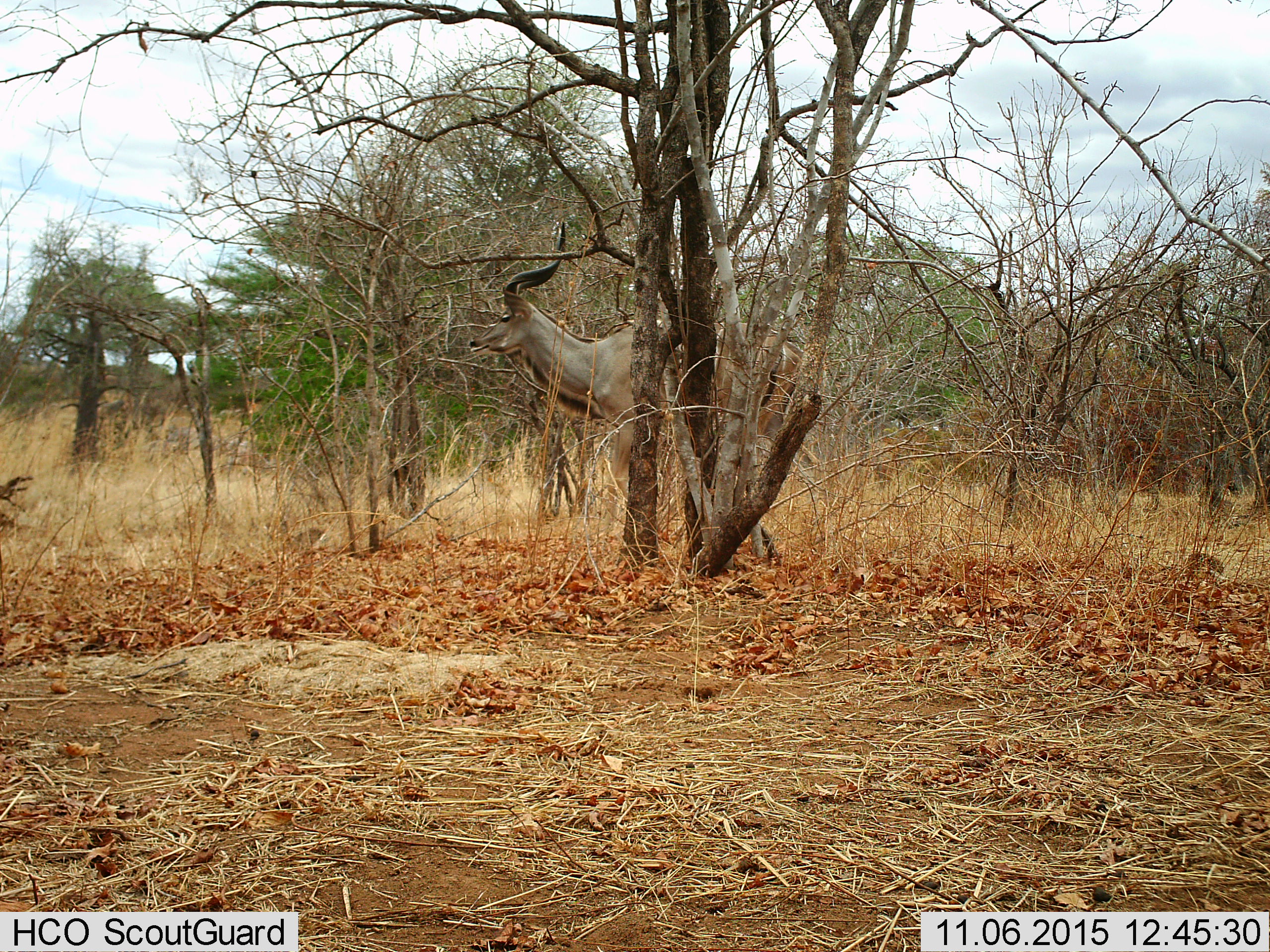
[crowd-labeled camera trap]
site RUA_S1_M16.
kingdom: Animalia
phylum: Chordata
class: Mammalia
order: Artiodactyla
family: Bovidae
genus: Tragelaphus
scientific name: Tragelaphus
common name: kudu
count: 1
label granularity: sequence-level